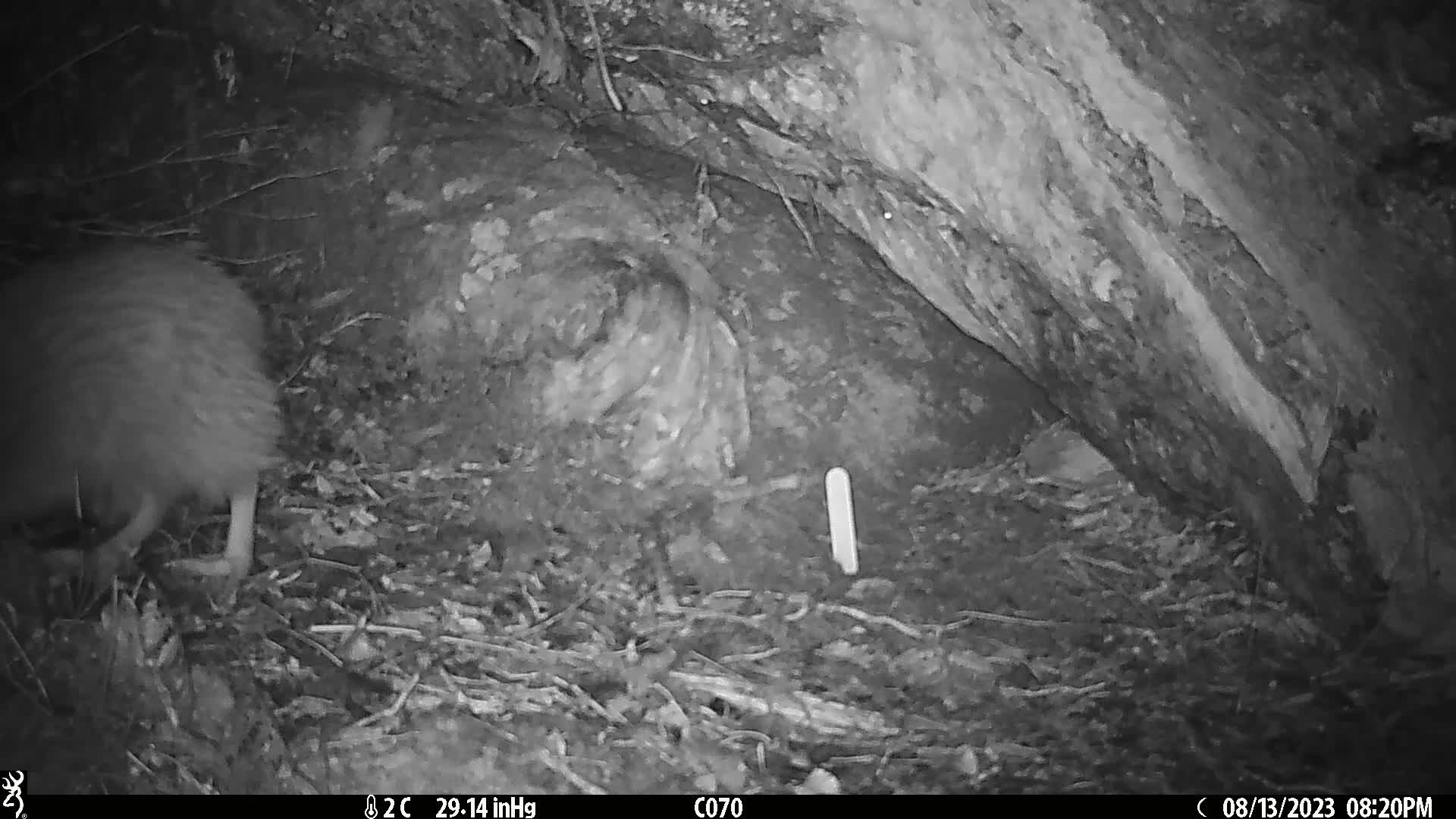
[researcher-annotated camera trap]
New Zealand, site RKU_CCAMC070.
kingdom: Animalia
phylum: Chordata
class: Aves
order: Apterygiformes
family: Apterygidae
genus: Apteryx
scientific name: Apteryx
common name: kiwi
Kiwi (Apteryx).